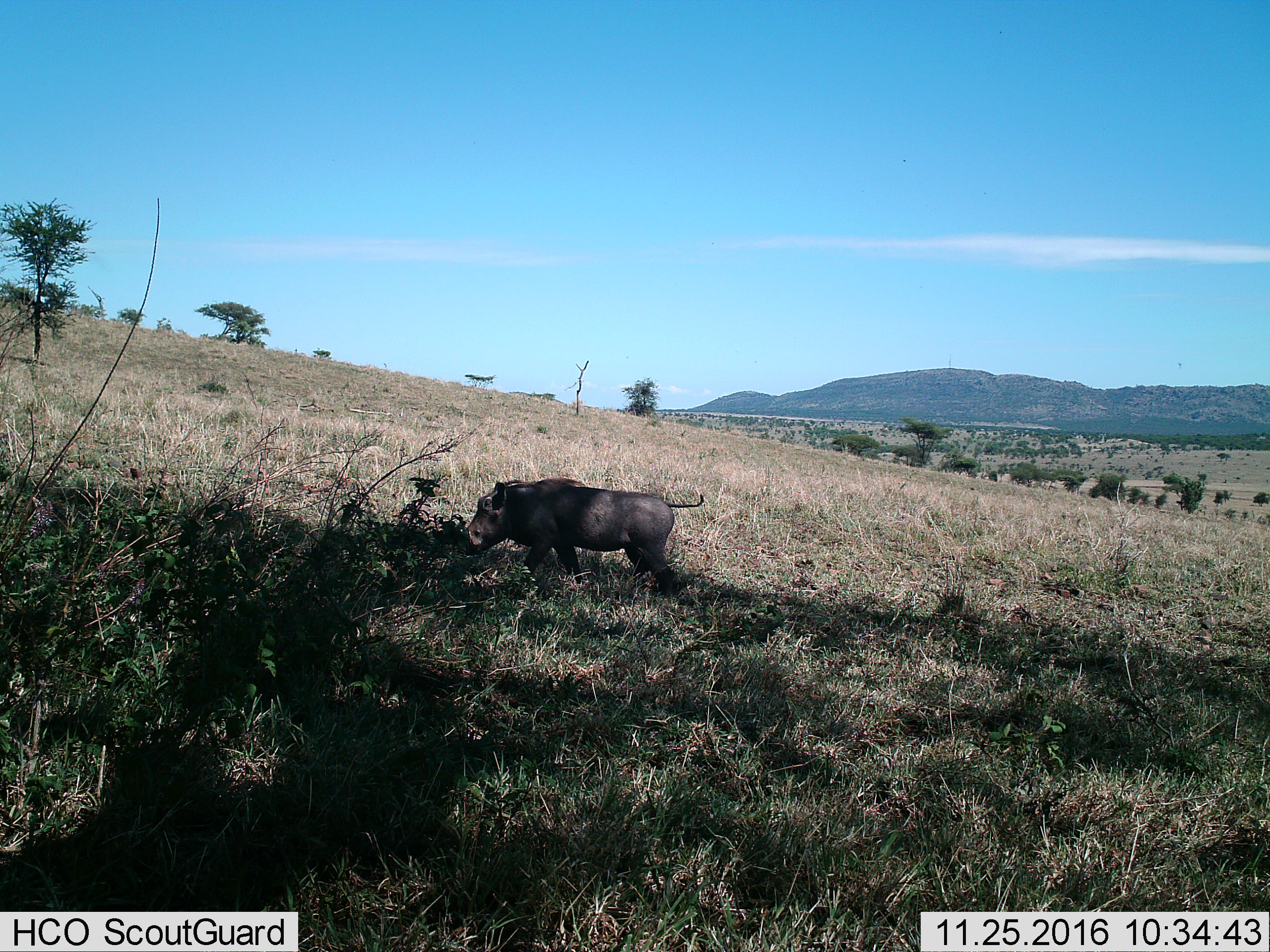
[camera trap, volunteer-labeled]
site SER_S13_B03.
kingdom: Animalia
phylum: Chordata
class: Mammalia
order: Artiodactyla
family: Suidae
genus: Phacochoerus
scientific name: Phacochoerus africanus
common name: warthog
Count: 1.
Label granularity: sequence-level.